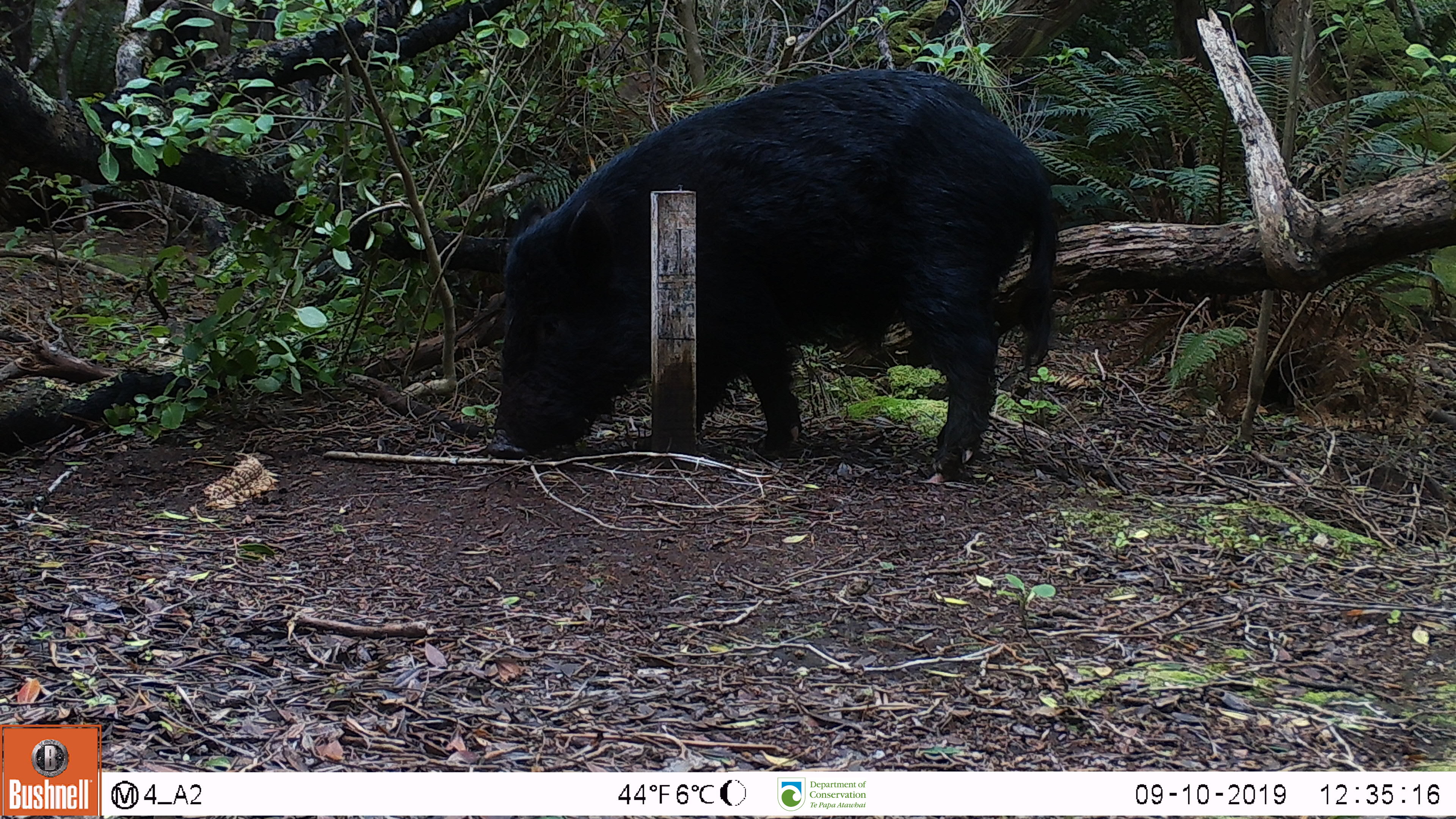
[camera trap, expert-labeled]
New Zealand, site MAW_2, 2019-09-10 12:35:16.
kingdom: Animalia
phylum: Chordata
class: Mammalia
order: Artiodactyla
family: Suidae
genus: Sus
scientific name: Sus scrofa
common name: pig